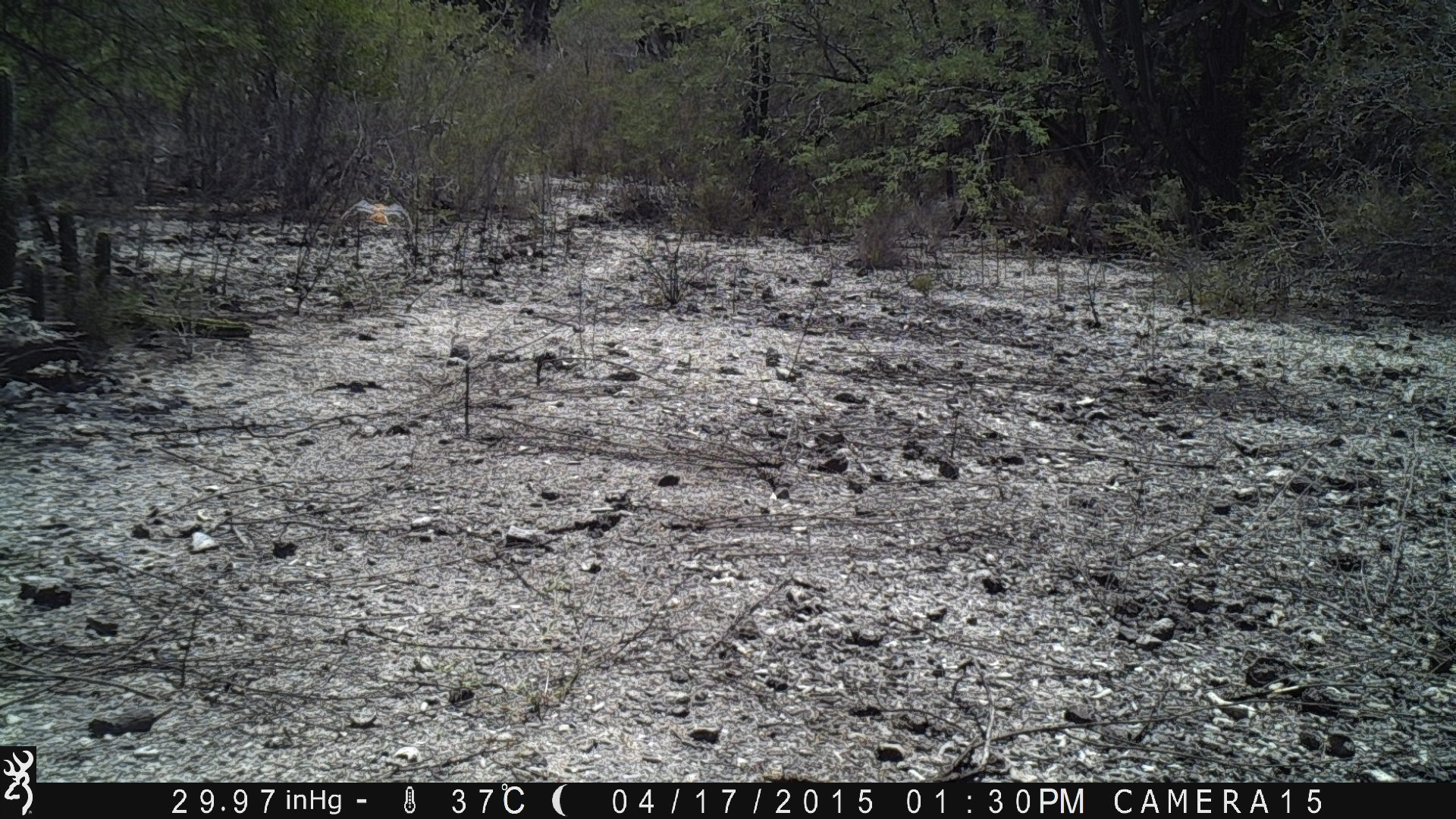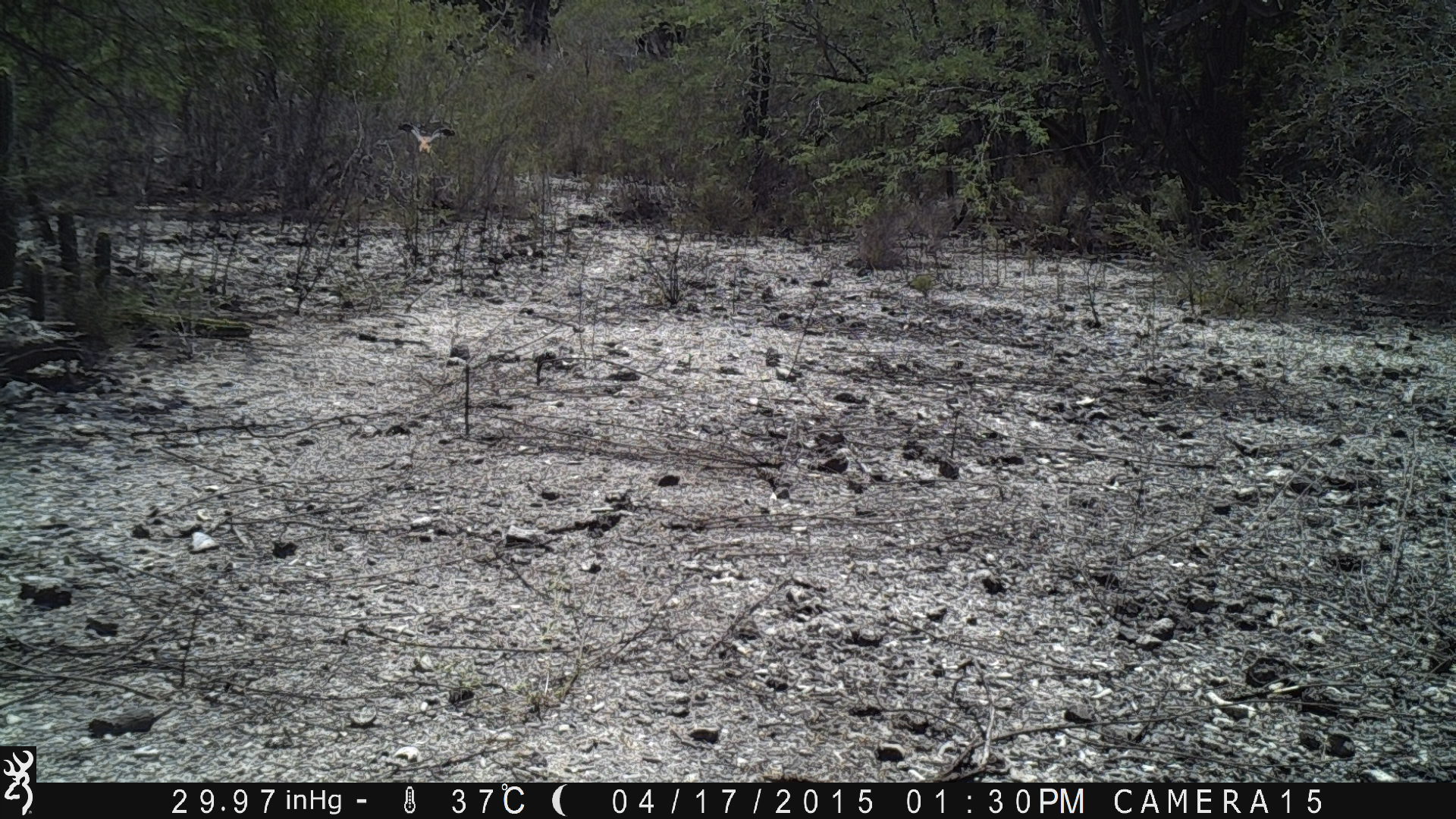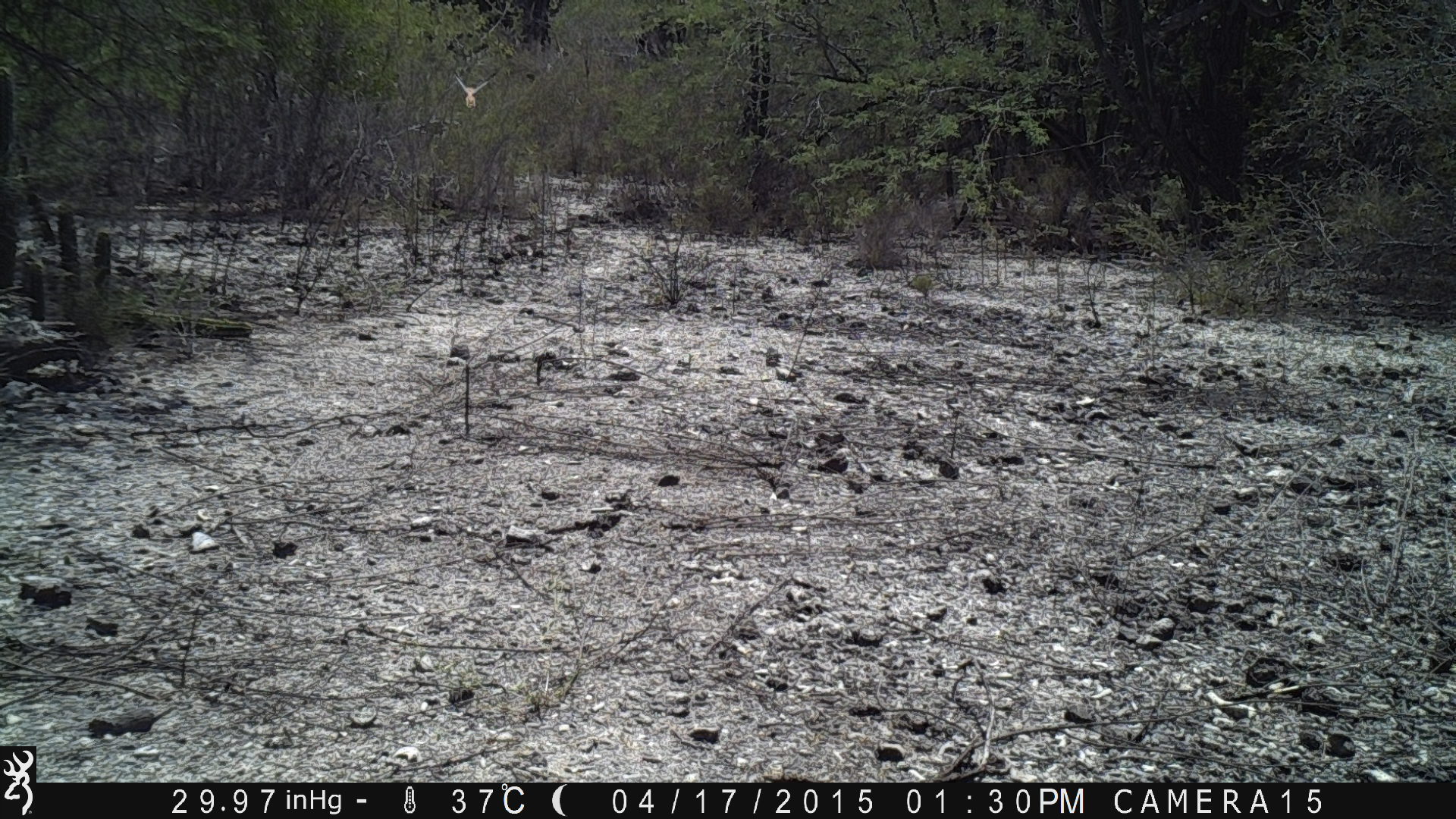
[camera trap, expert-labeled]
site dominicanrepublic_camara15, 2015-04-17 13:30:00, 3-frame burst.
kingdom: Animalia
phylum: Chordata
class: Aves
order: Falconiformes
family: Falconidae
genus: Falco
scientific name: Falco sparverius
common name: american kestrel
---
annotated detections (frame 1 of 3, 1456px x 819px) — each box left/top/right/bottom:
american kestrel: 338/193/422/237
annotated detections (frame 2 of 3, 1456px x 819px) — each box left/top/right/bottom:
american kestrel: 394/116/459/162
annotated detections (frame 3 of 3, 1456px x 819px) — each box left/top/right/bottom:
american kestrel: 447/66/489/111